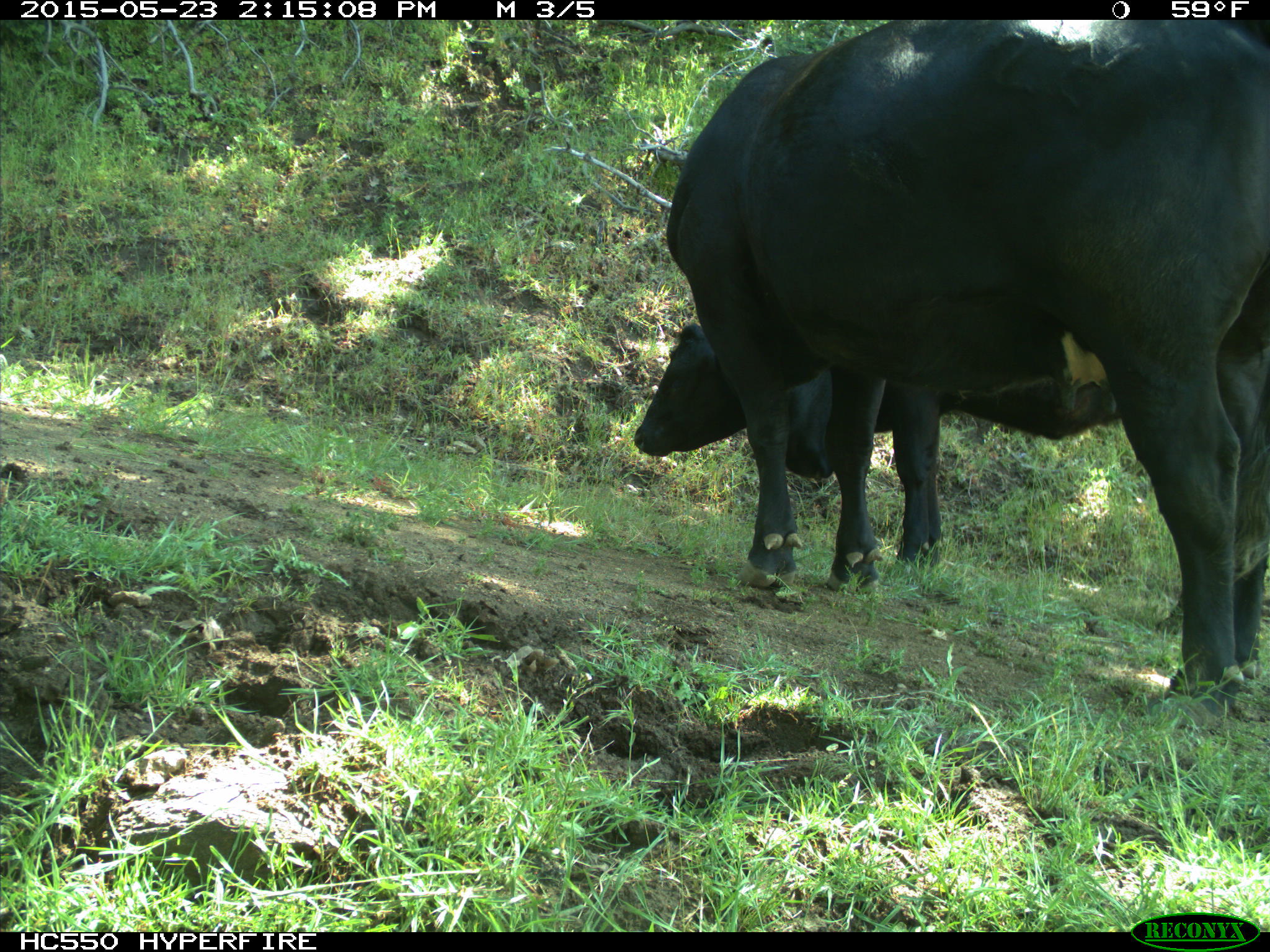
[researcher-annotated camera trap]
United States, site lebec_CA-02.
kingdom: Animalia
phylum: Chordata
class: Mammalia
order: Artiodactyla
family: Bovidae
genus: Bos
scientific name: Bos taurus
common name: domestic cow